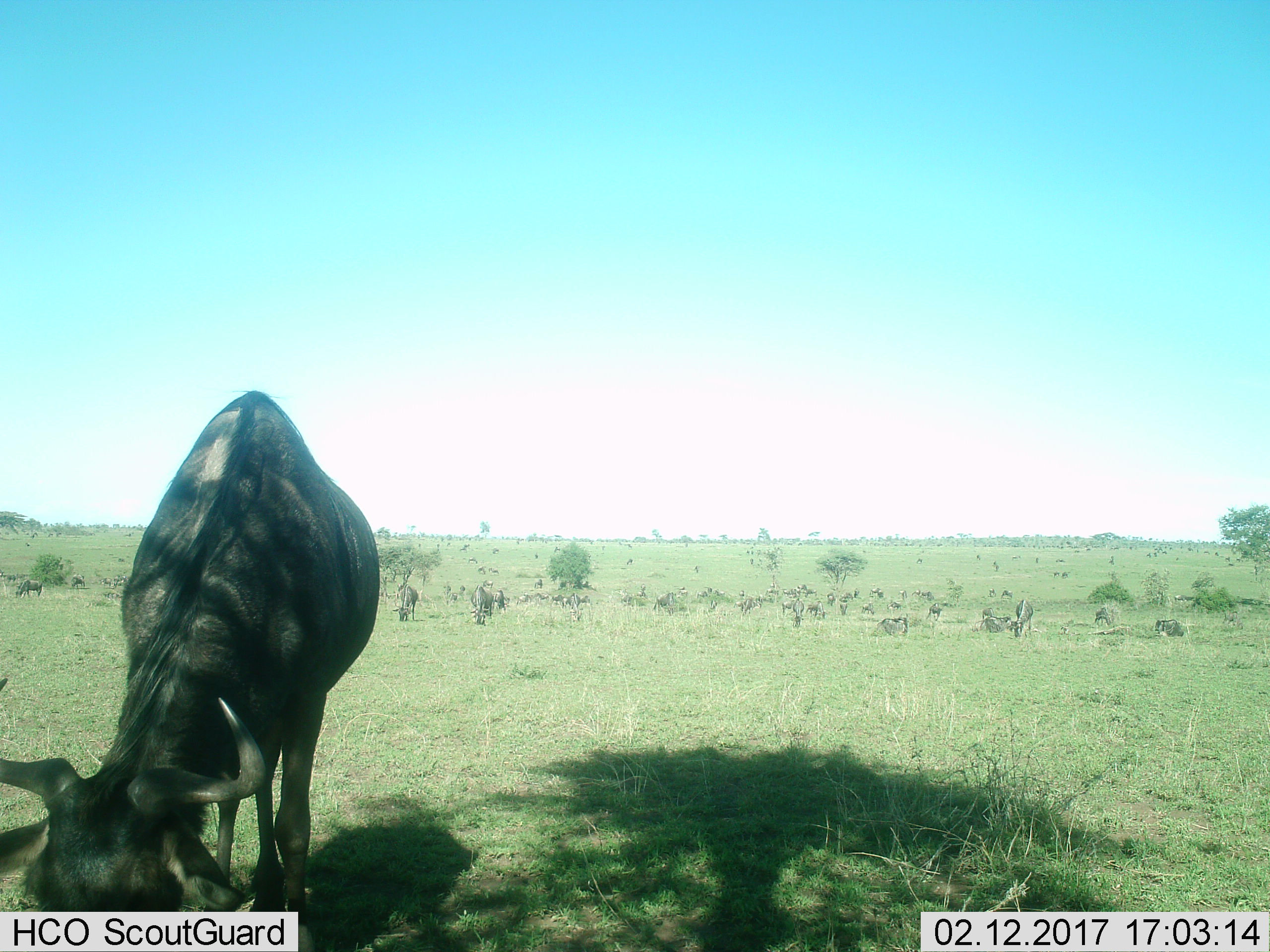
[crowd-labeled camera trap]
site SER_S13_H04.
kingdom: Animalia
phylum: Chordata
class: Mammalia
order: Artiodactyla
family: Bovidae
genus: Connochaetes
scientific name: Connochaetes taurinus taurinus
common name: blue wildebeest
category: wildebeestblue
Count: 11-50.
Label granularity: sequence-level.